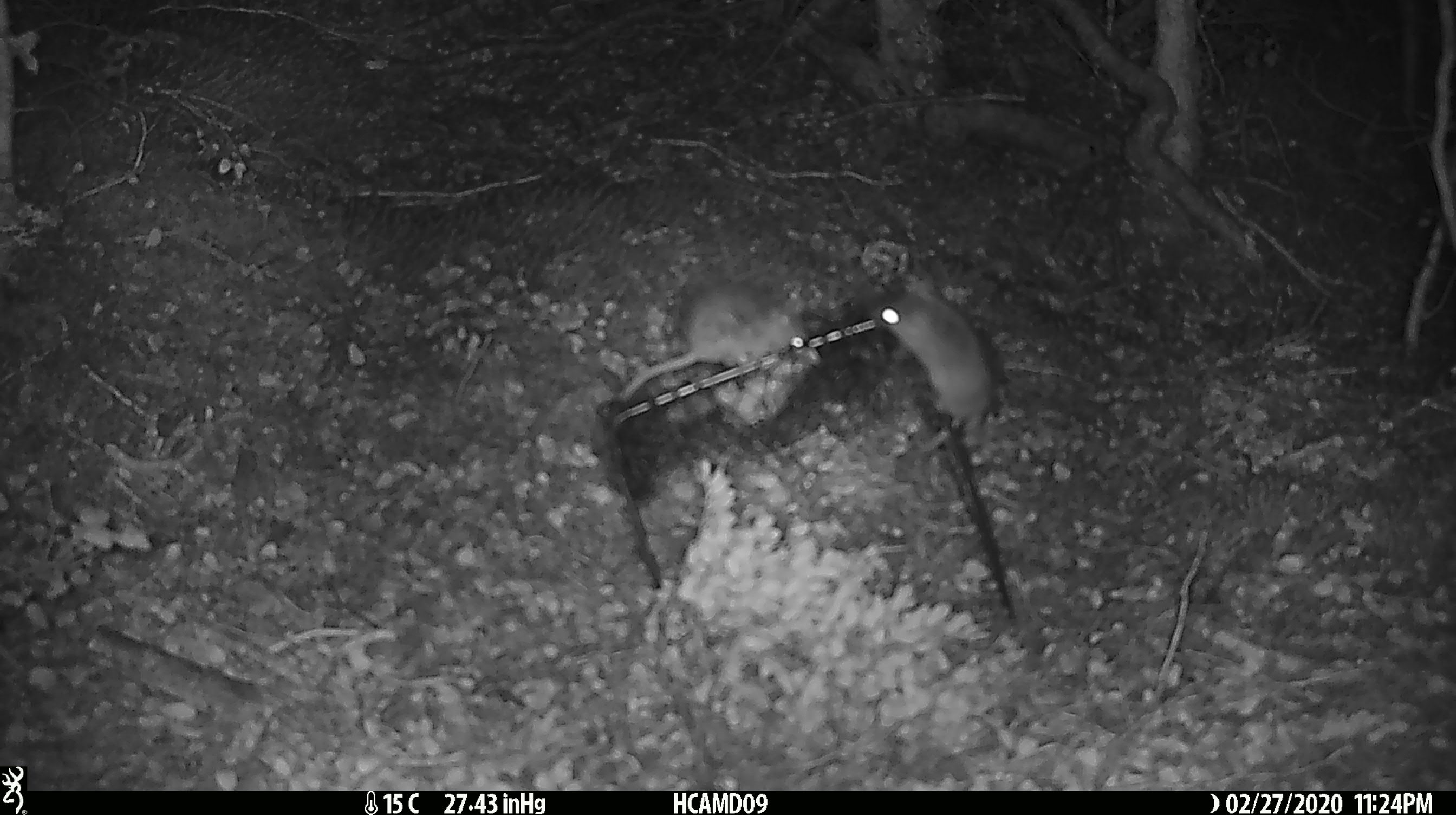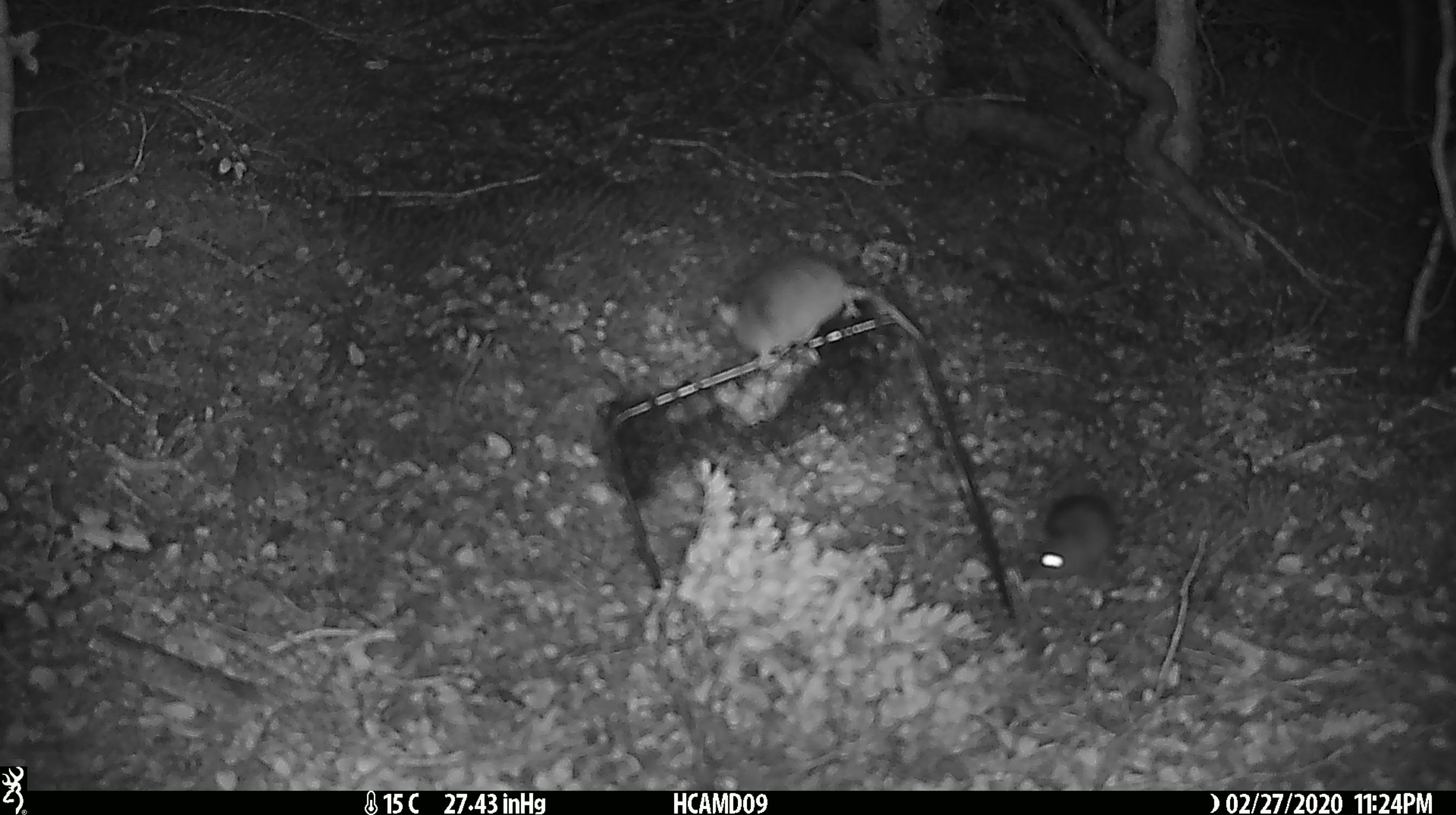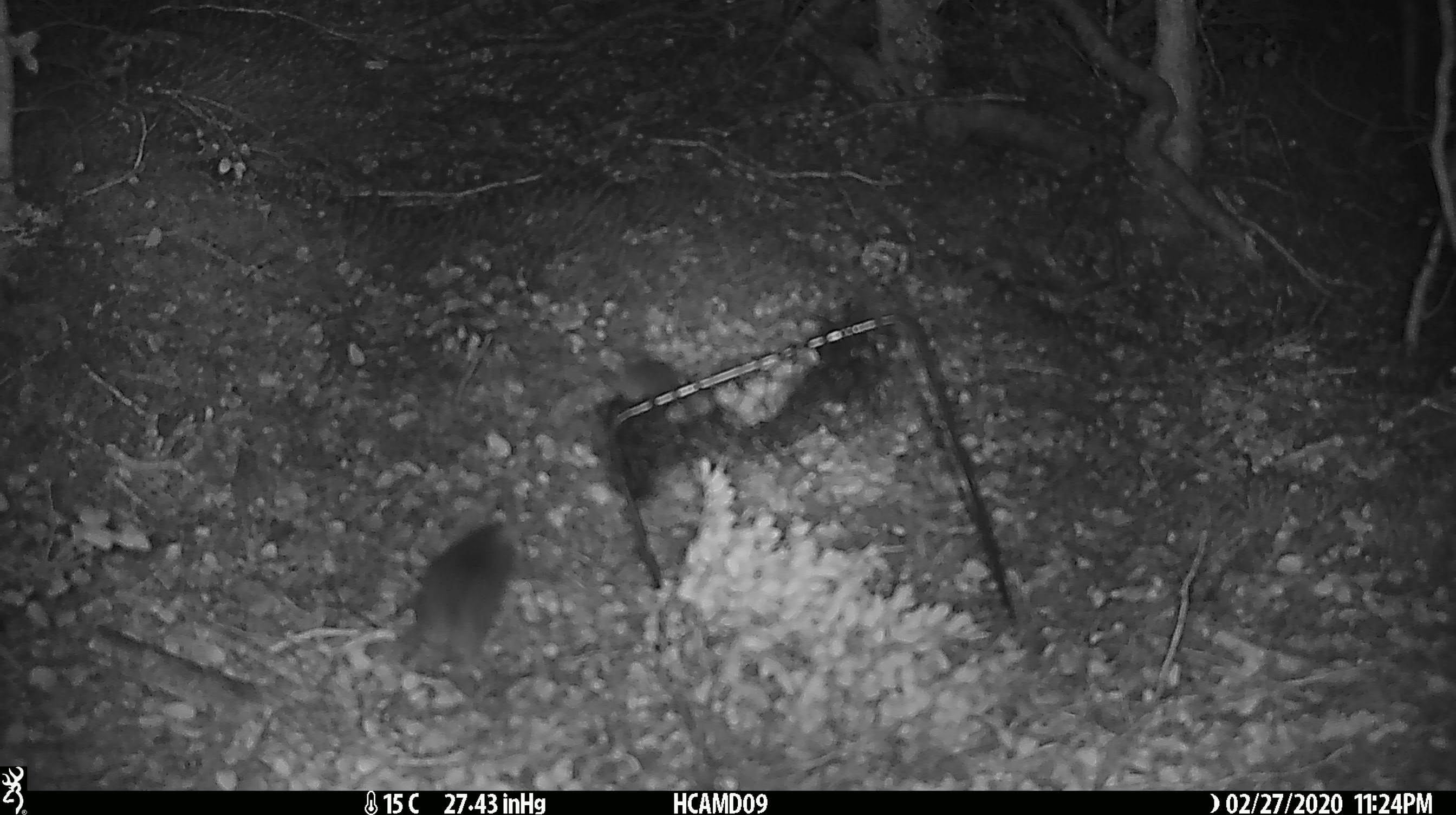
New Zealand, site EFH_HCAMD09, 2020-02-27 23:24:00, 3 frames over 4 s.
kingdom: Animalia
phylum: Chordata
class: Mammalia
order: Rodentia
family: Muridae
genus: Mus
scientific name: Mus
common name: mouse